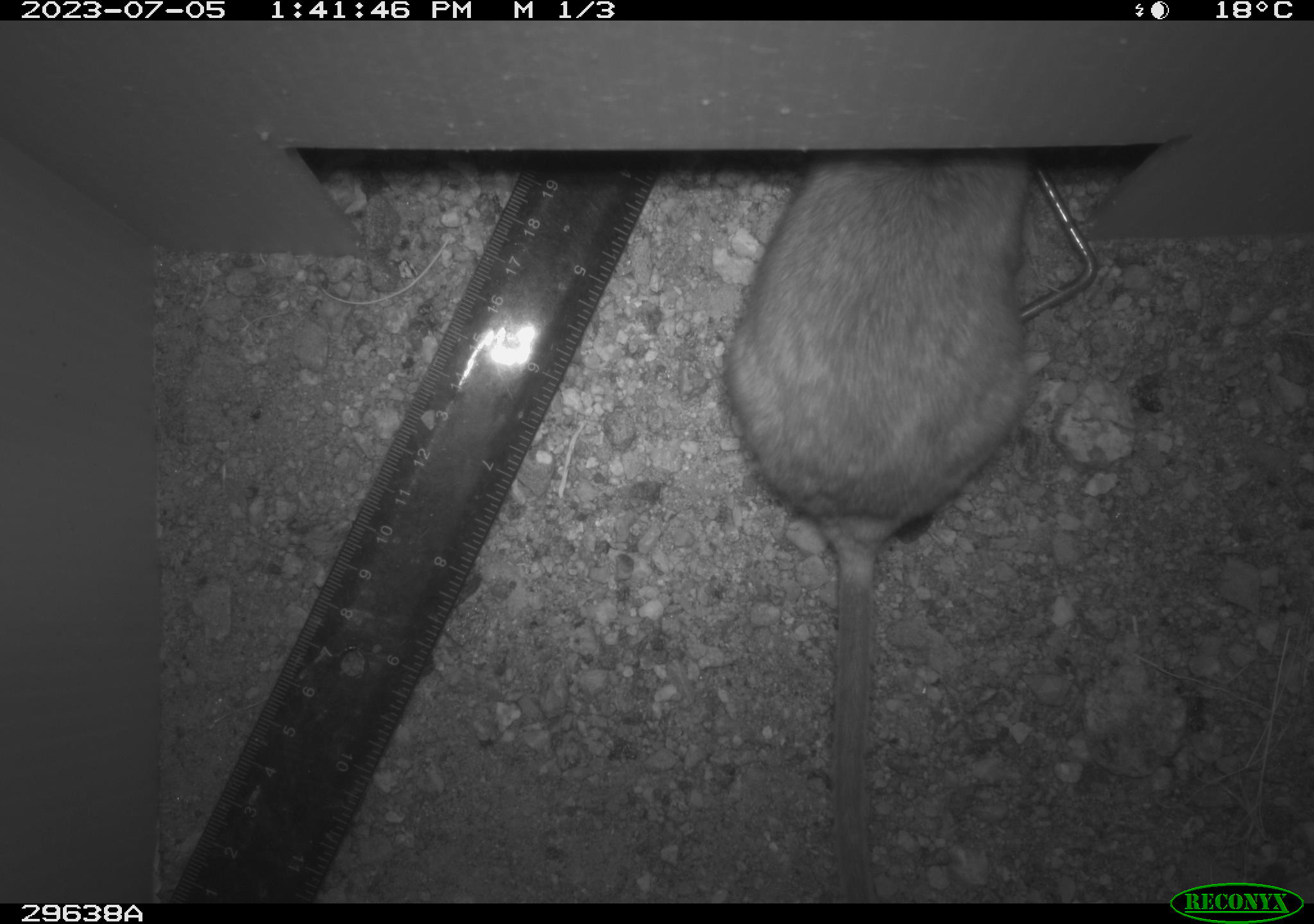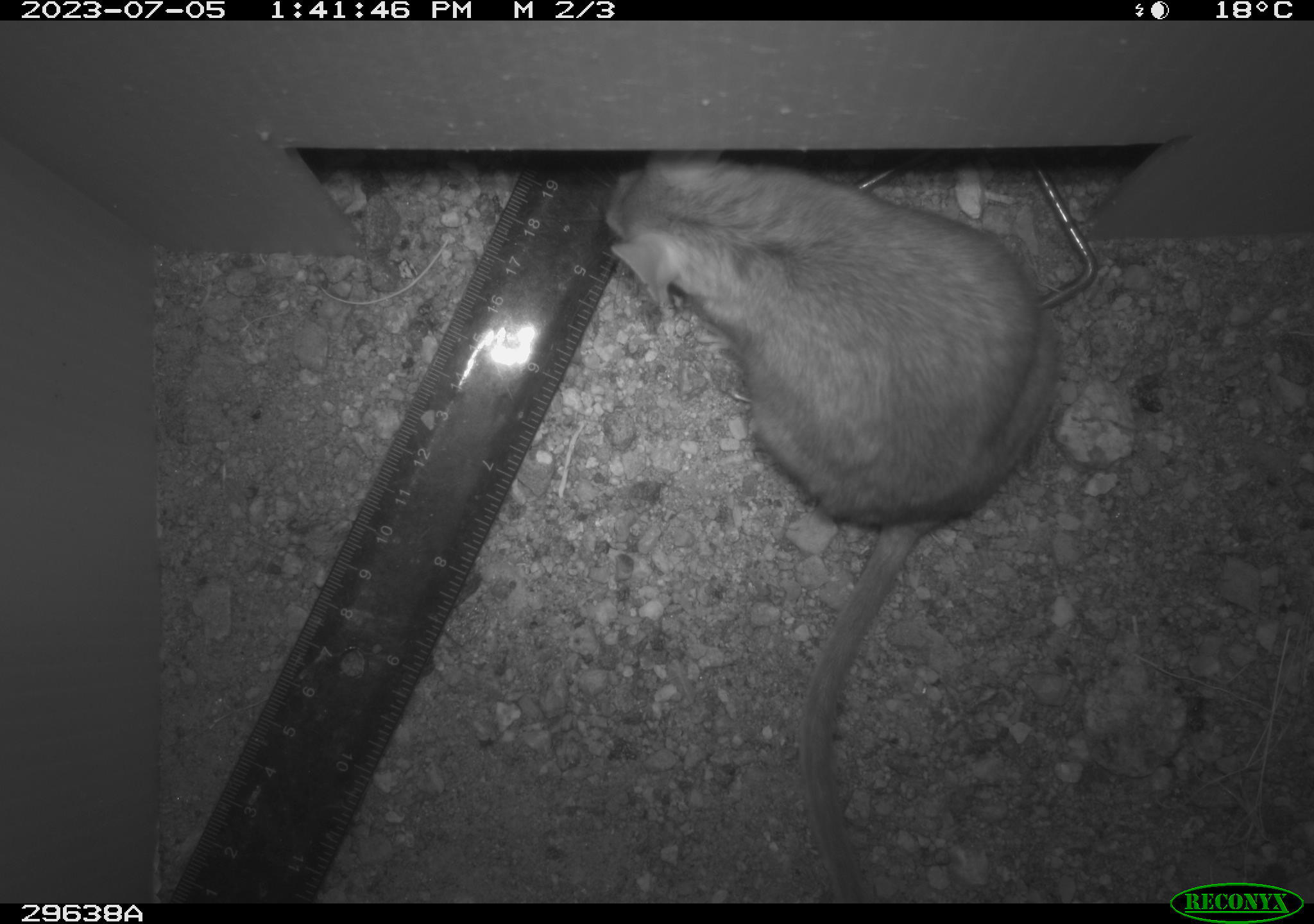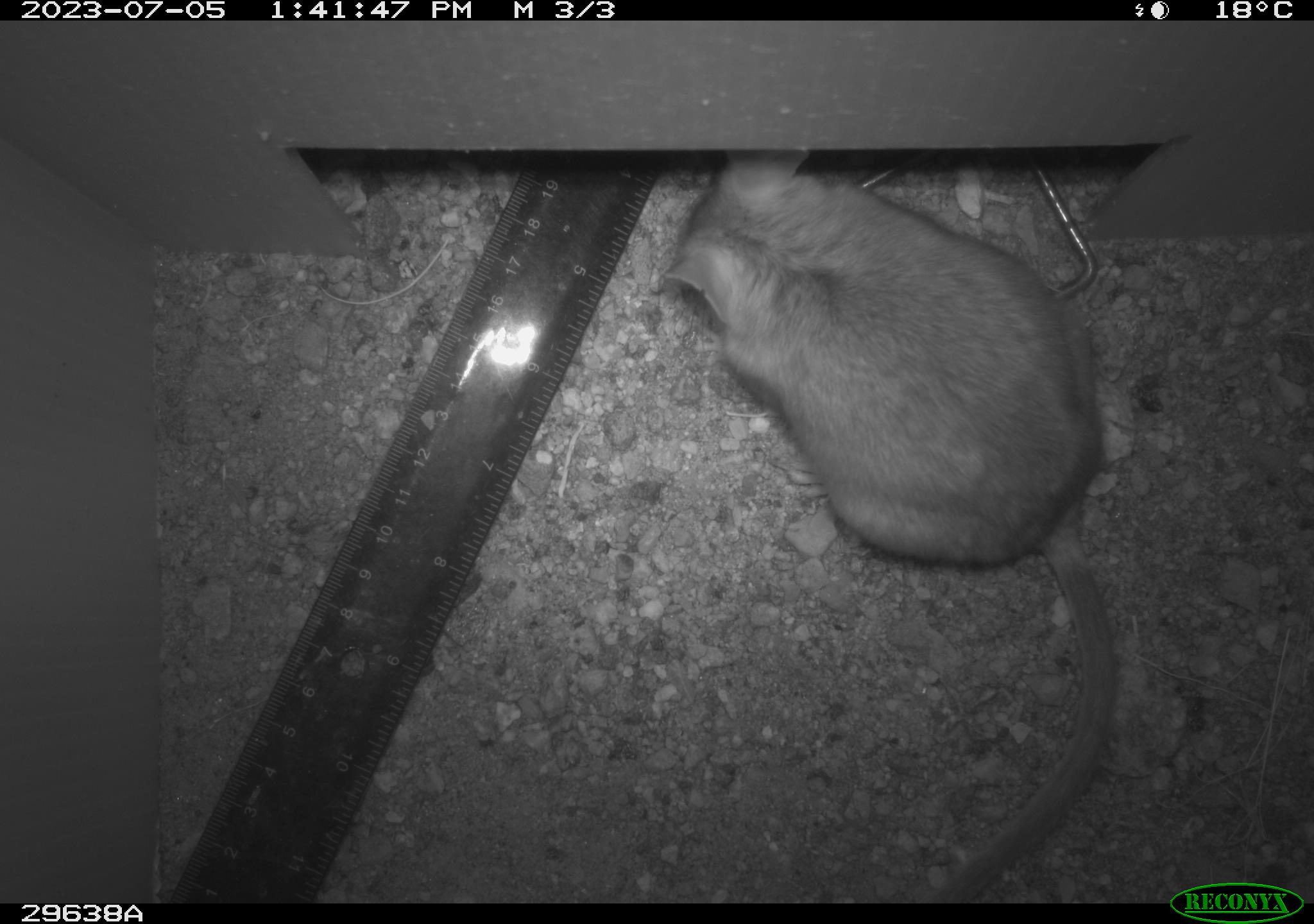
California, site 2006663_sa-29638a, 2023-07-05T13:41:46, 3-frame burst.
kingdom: Animalia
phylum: Chordata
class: Mammalia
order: Rodentia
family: Cricetidae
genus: Neotoma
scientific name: Neotoma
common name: pack rat or woodrat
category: neotoma species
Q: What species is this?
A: Neotoma species (pack rat or woodrat) (Neotoma).